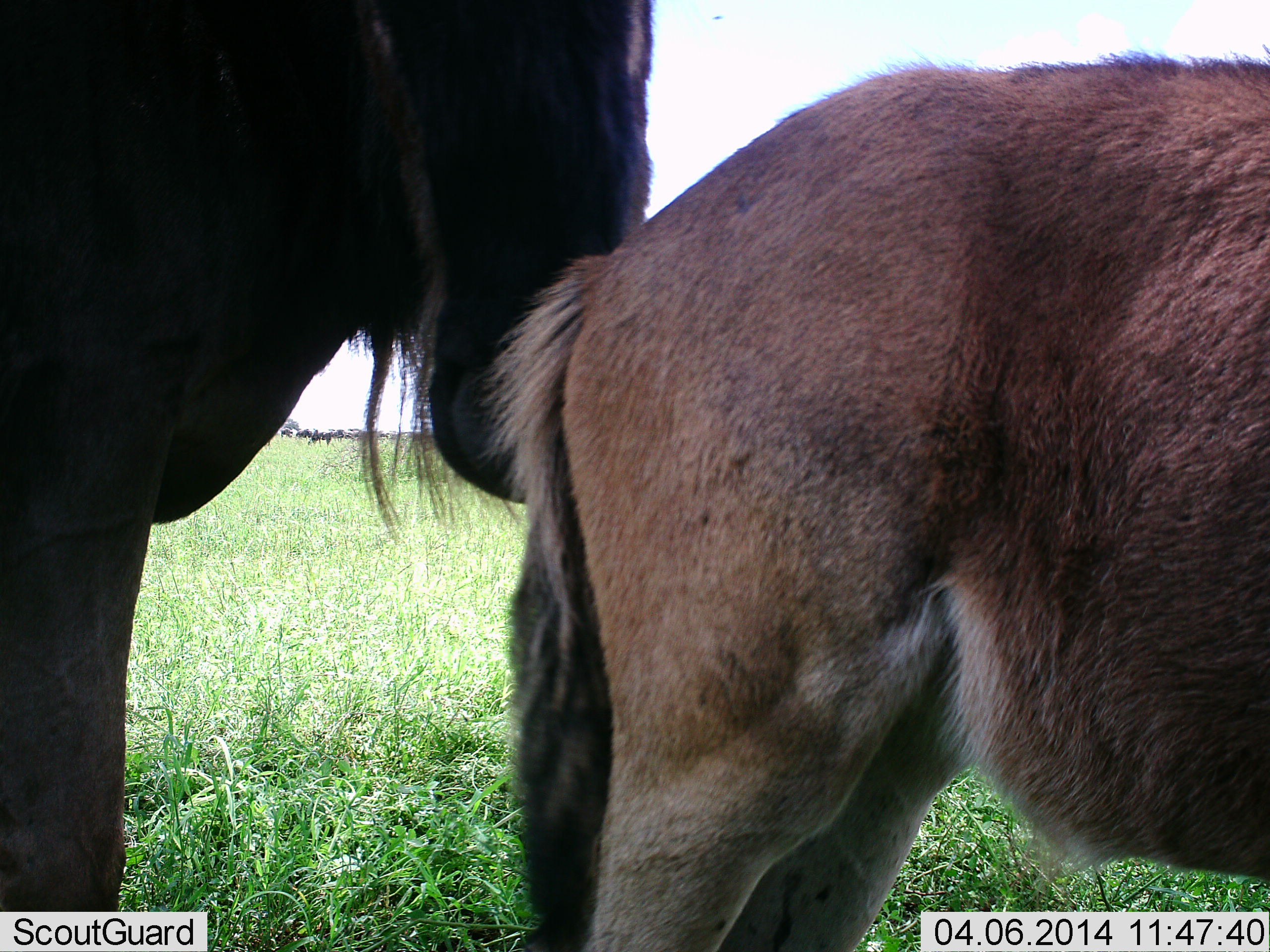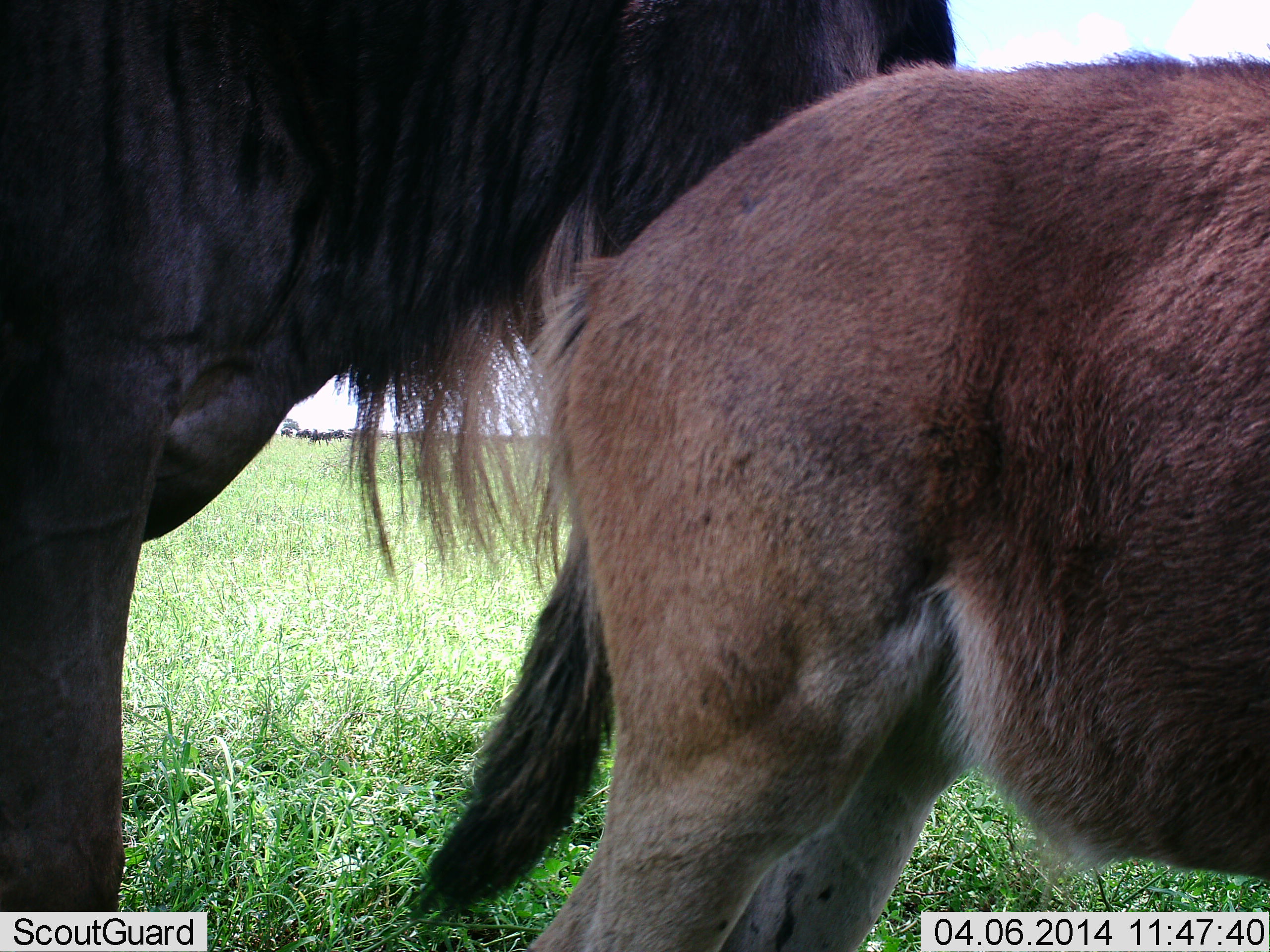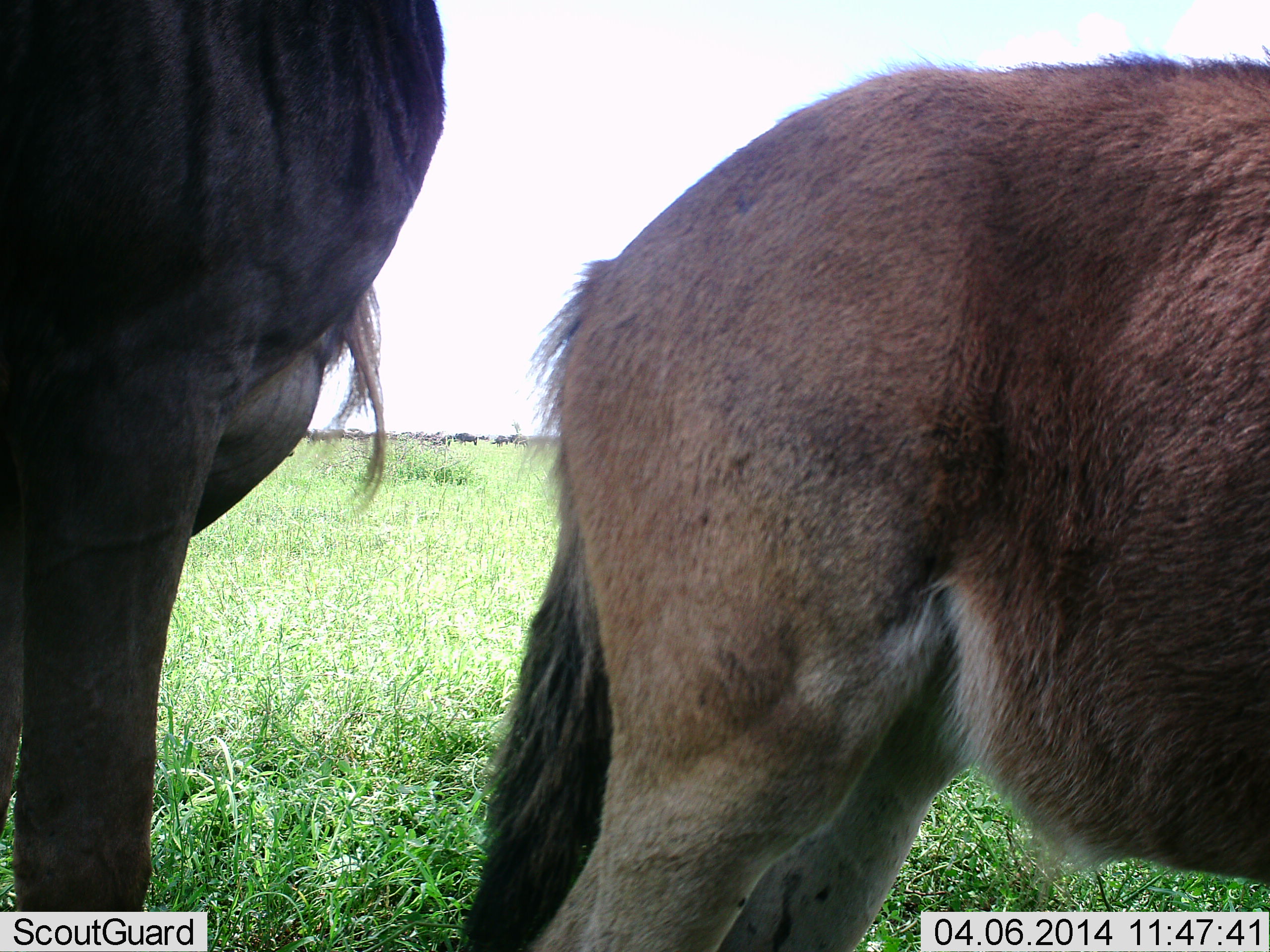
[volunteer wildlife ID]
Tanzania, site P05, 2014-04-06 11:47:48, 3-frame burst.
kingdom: Animalia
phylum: Chordata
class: Mammalia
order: Artiodactyla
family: Bovidae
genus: Connochaetes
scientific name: Connochaetes taurinus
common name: blue wildebeest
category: wildebeest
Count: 2.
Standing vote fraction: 90%.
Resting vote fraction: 10%.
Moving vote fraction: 0%.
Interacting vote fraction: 0%.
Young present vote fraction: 100%.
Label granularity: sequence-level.